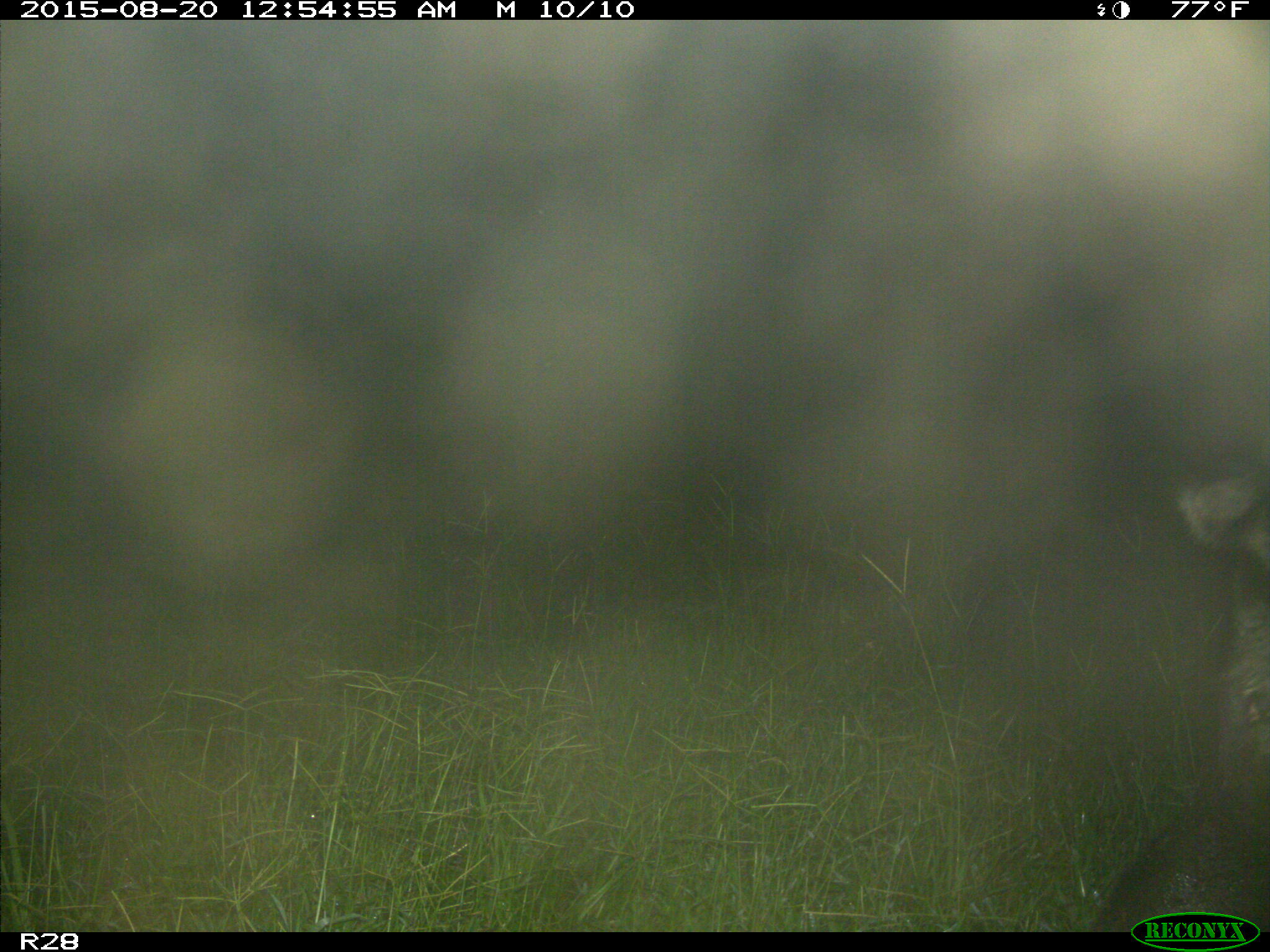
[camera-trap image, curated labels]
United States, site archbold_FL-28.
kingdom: Animalia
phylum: Chordata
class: Mammalia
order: Artiodactyla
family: Suidae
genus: Sus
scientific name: Sus scrofa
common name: wild boar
Sus scrofa (wild boar).